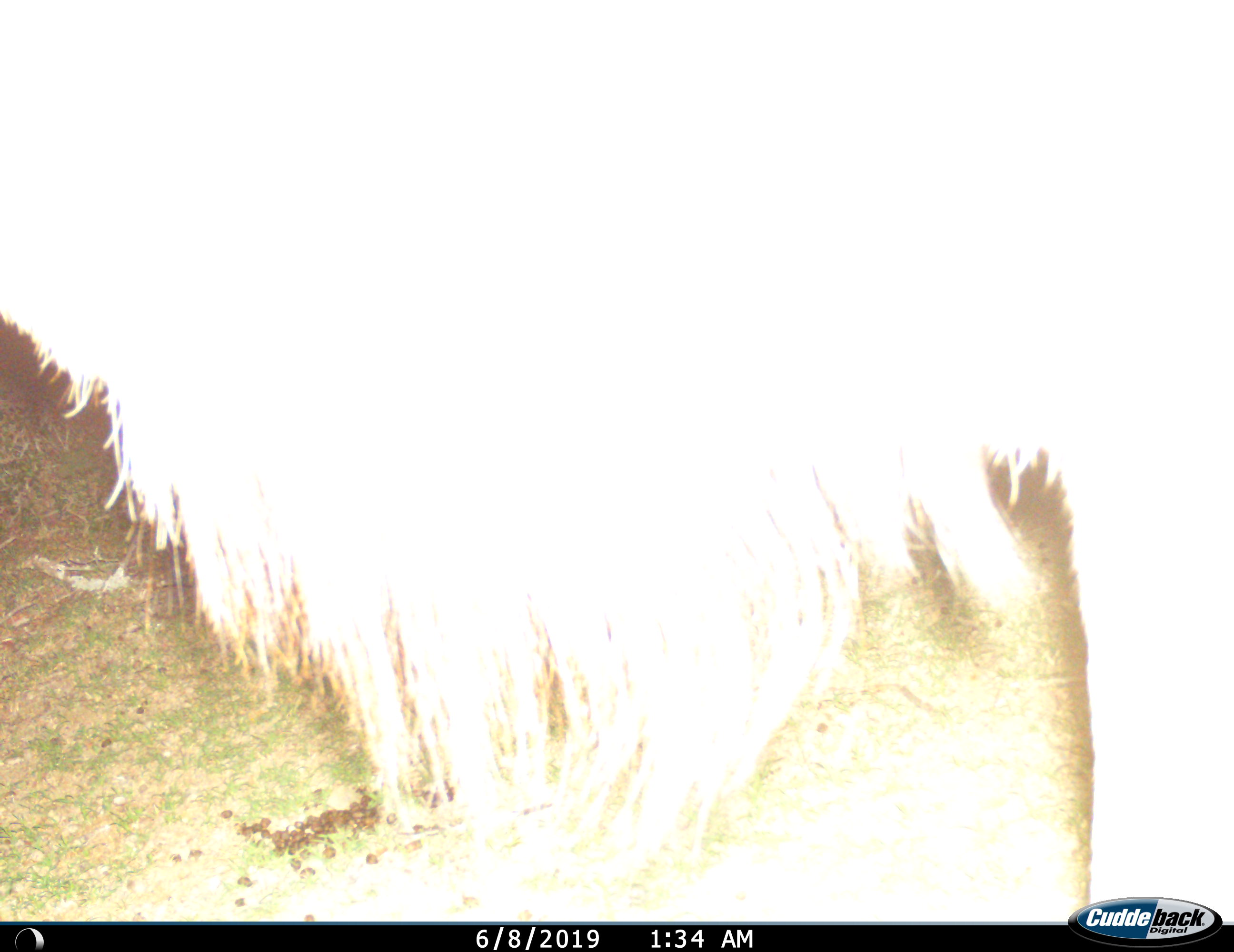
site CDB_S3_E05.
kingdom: Animalia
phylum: Chordata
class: Mammalia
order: Artiodactyla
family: Bovidae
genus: Tragelaphus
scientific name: Tragelaphus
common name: kudu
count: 1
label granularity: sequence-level